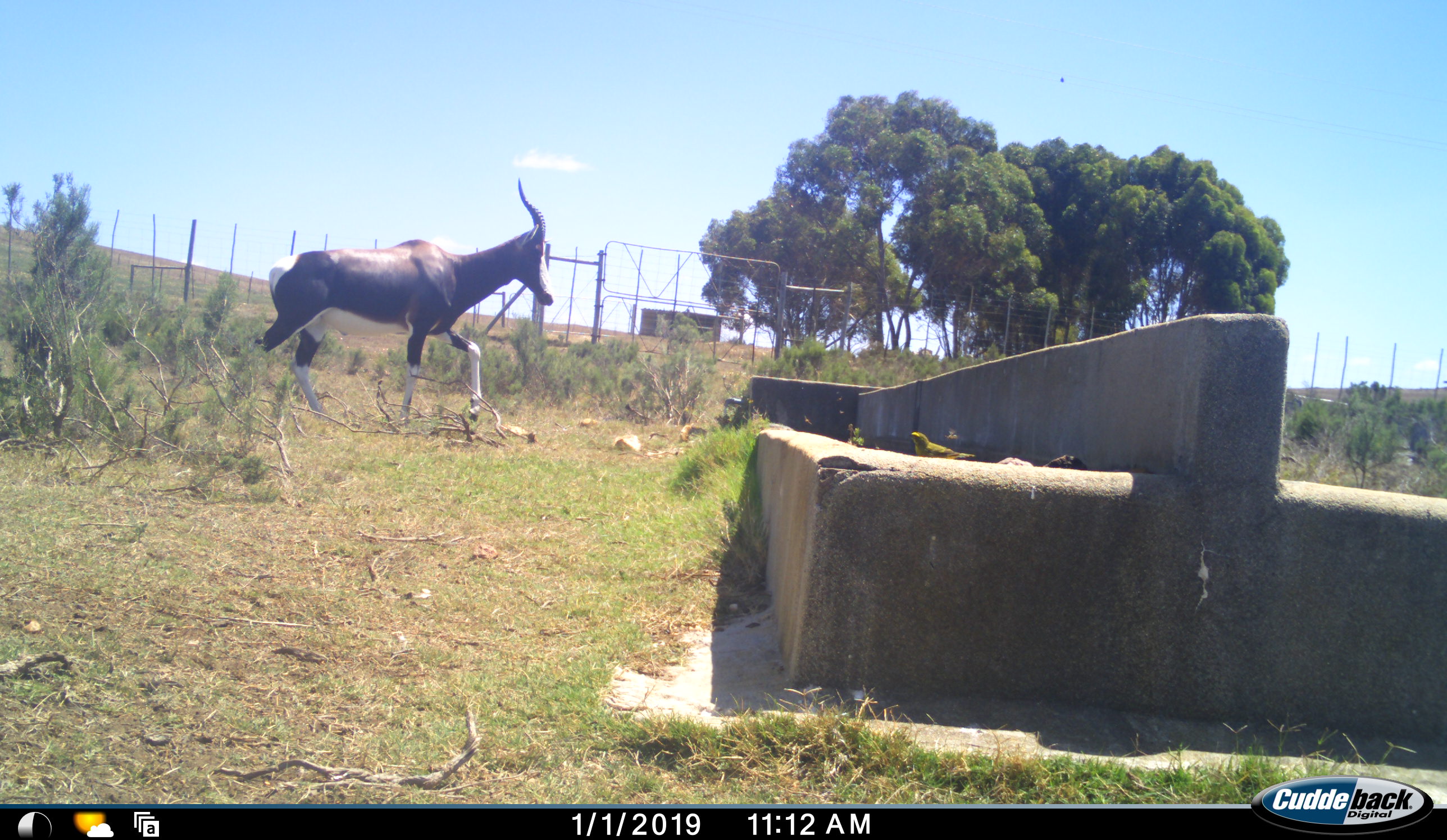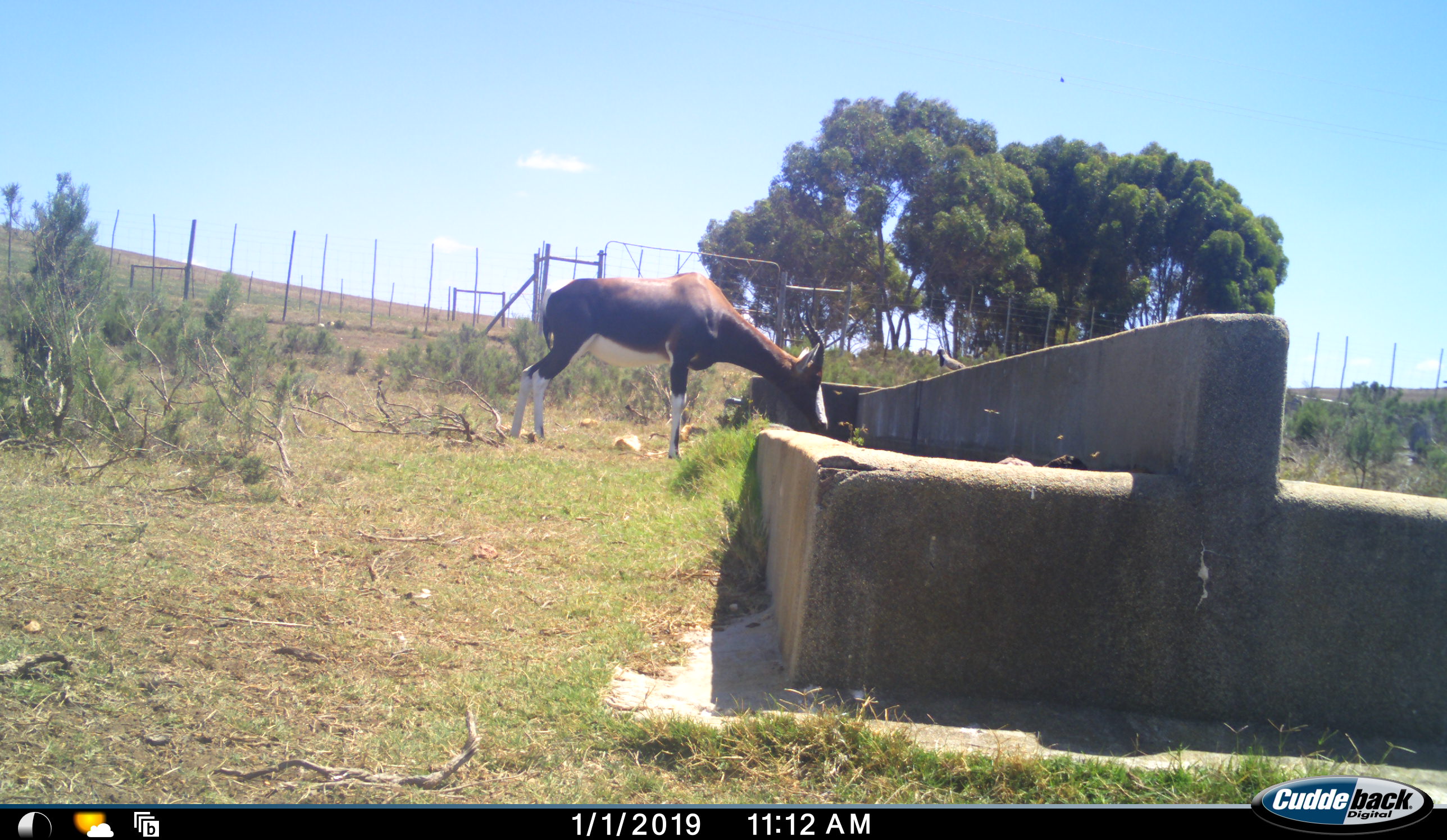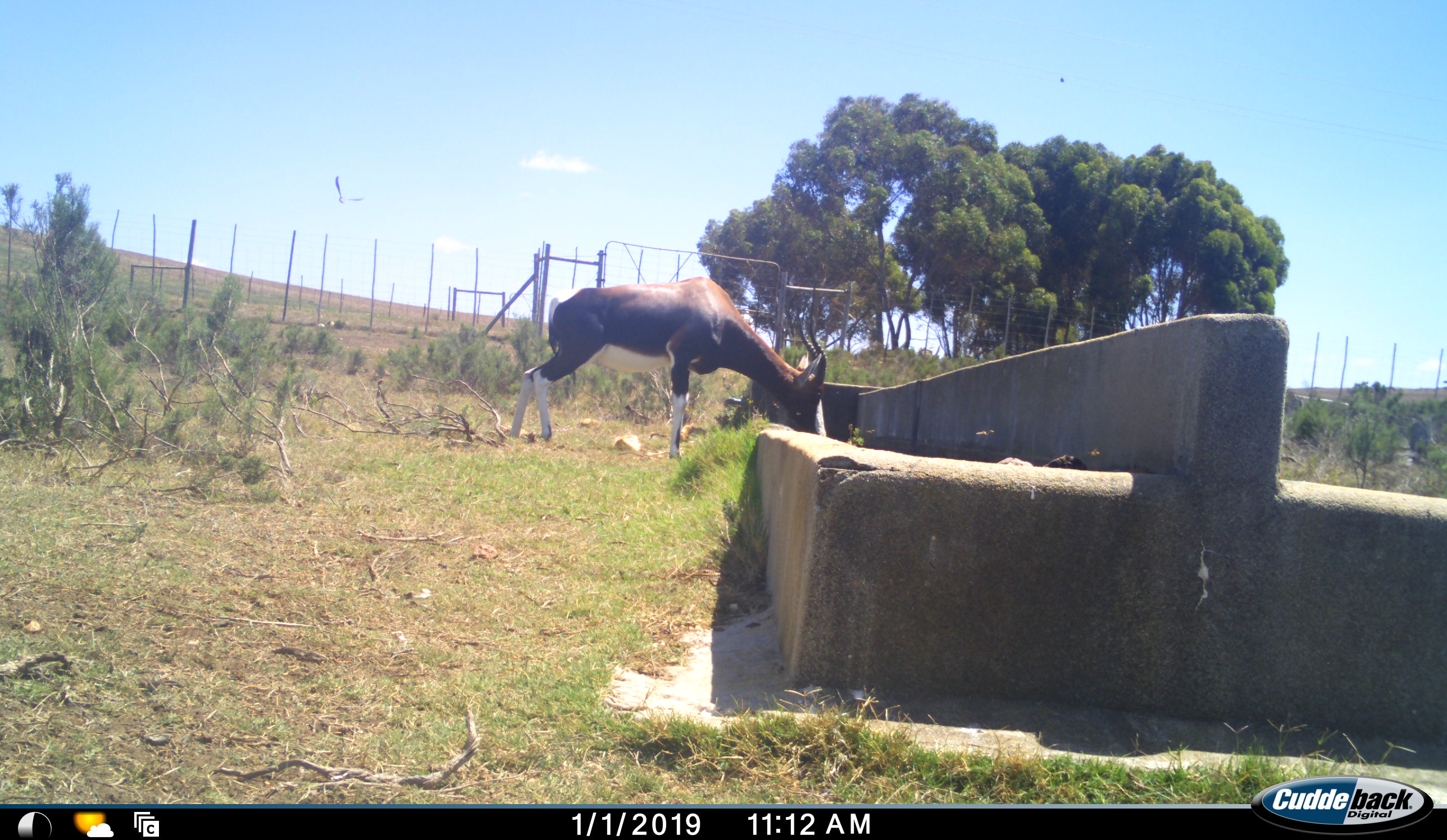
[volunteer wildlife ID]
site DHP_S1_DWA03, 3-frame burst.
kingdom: Animalia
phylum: Chordata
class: Aves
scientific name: Aves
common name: bird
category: birdother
Birdother (bird) (Aves), count 2. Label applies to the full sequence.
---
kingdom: Animalia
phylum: Chordata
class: Mammalia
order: Artiodactyla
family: Bovidae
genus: Damaliscus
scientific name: Damaliscus pygargus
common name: bontebok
Bontebok (Damaliscus pygargus), count 1. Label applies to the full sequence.